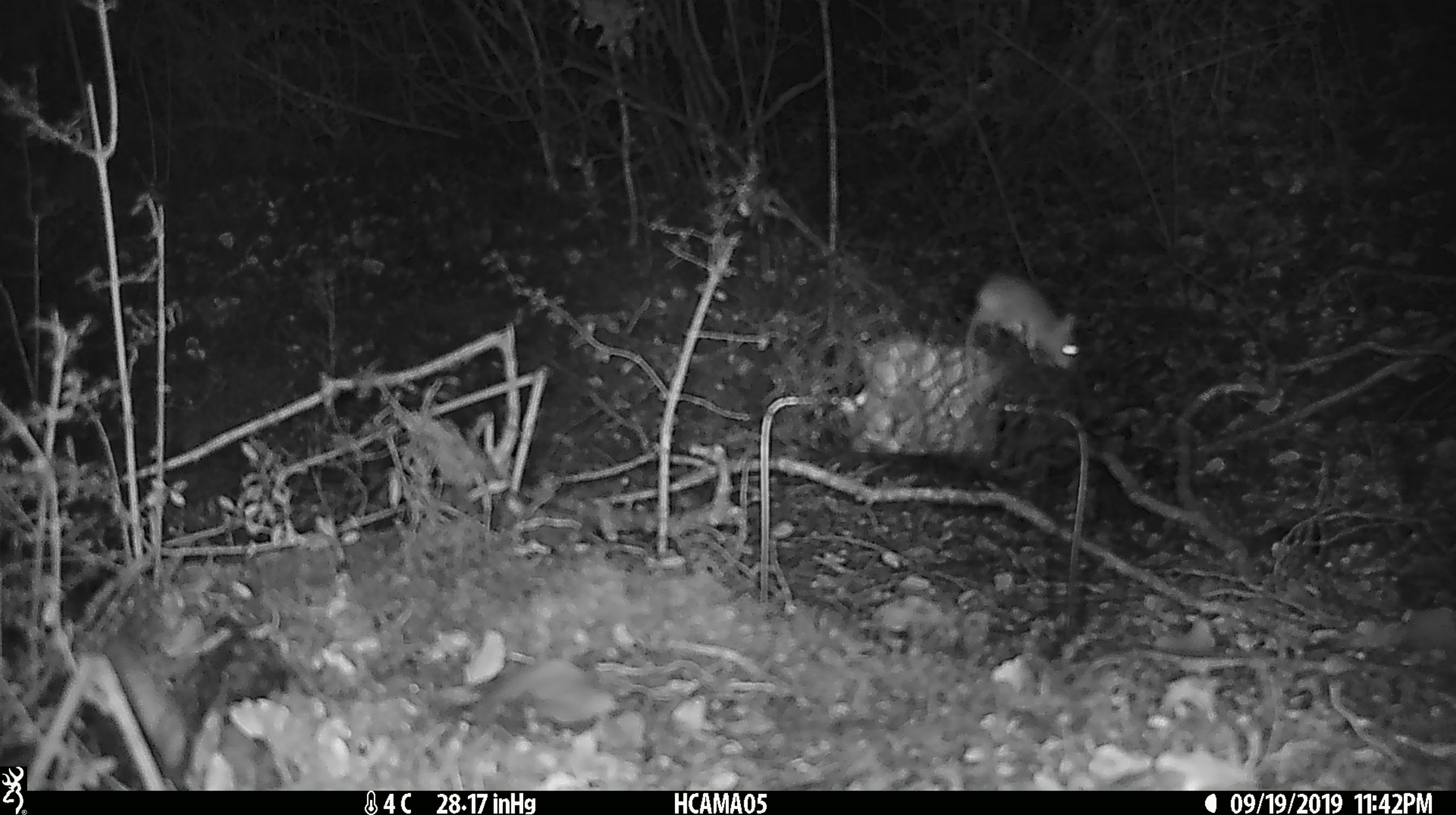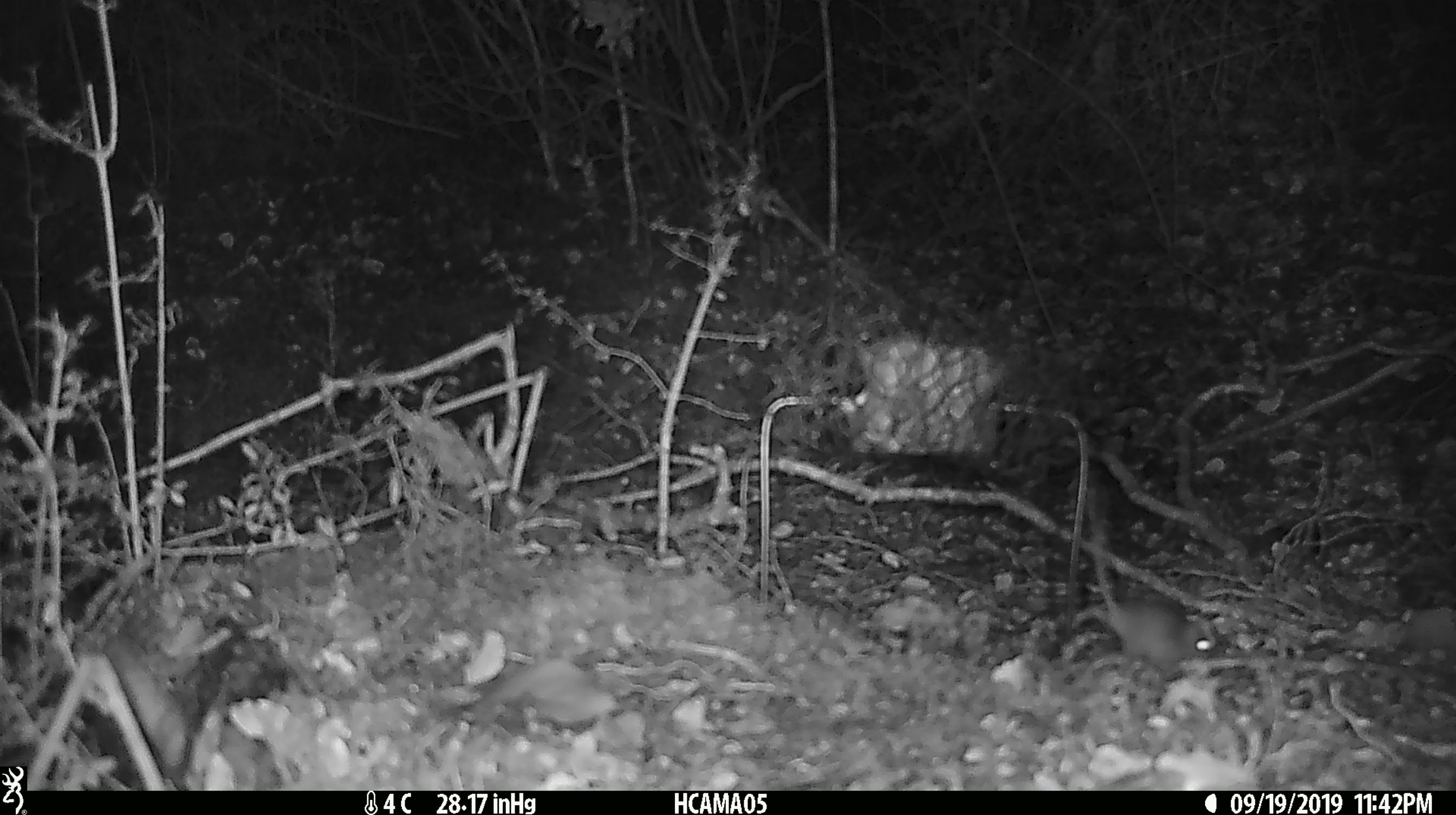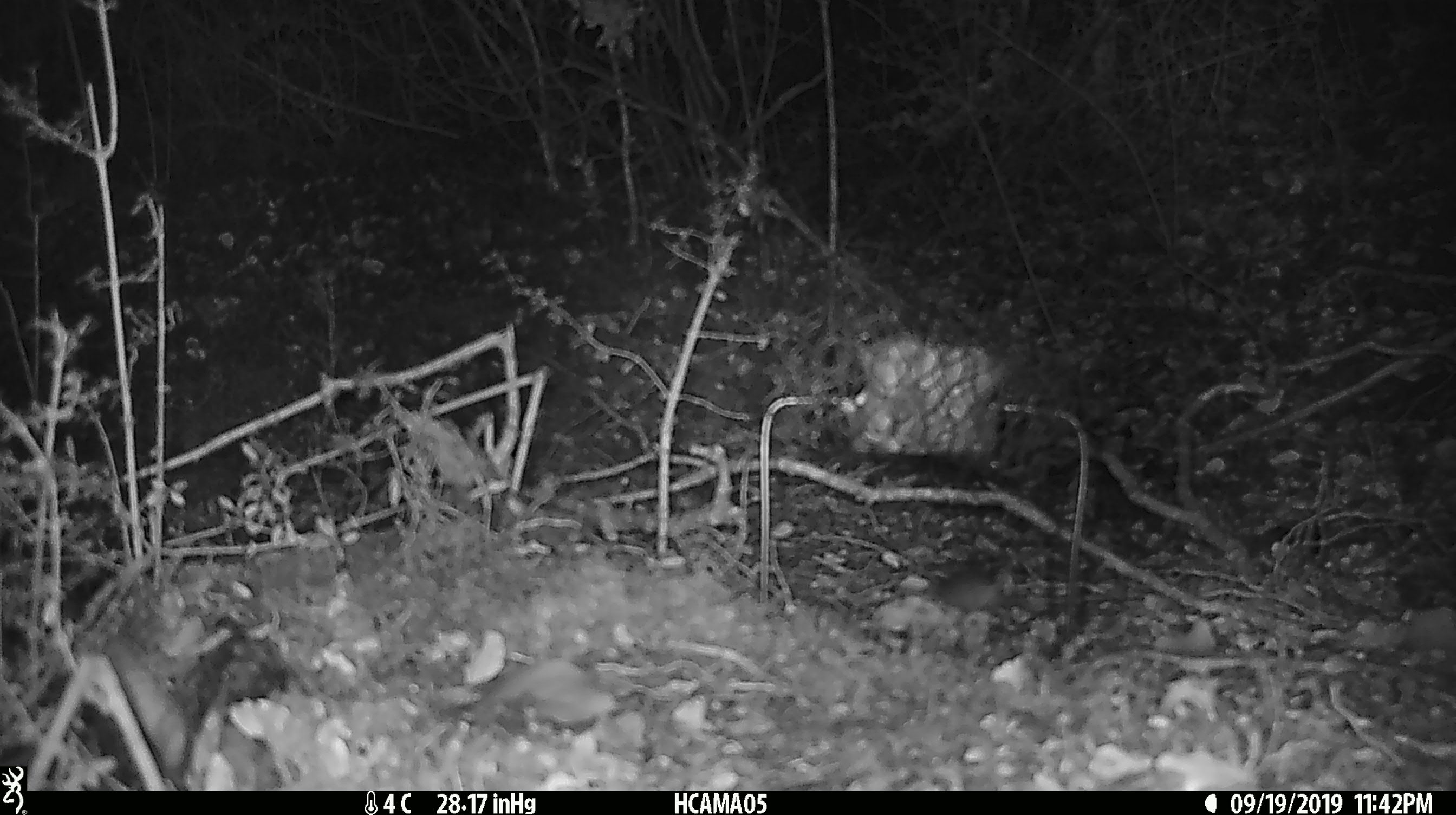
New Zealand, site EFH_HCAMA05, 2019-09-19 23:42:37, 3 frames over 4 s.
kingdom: Animalia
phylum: Chordata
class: Mammalia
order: Rodentia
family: Muridae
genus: Mus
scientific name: Mus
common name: mouse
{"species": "mouse (Mus)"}